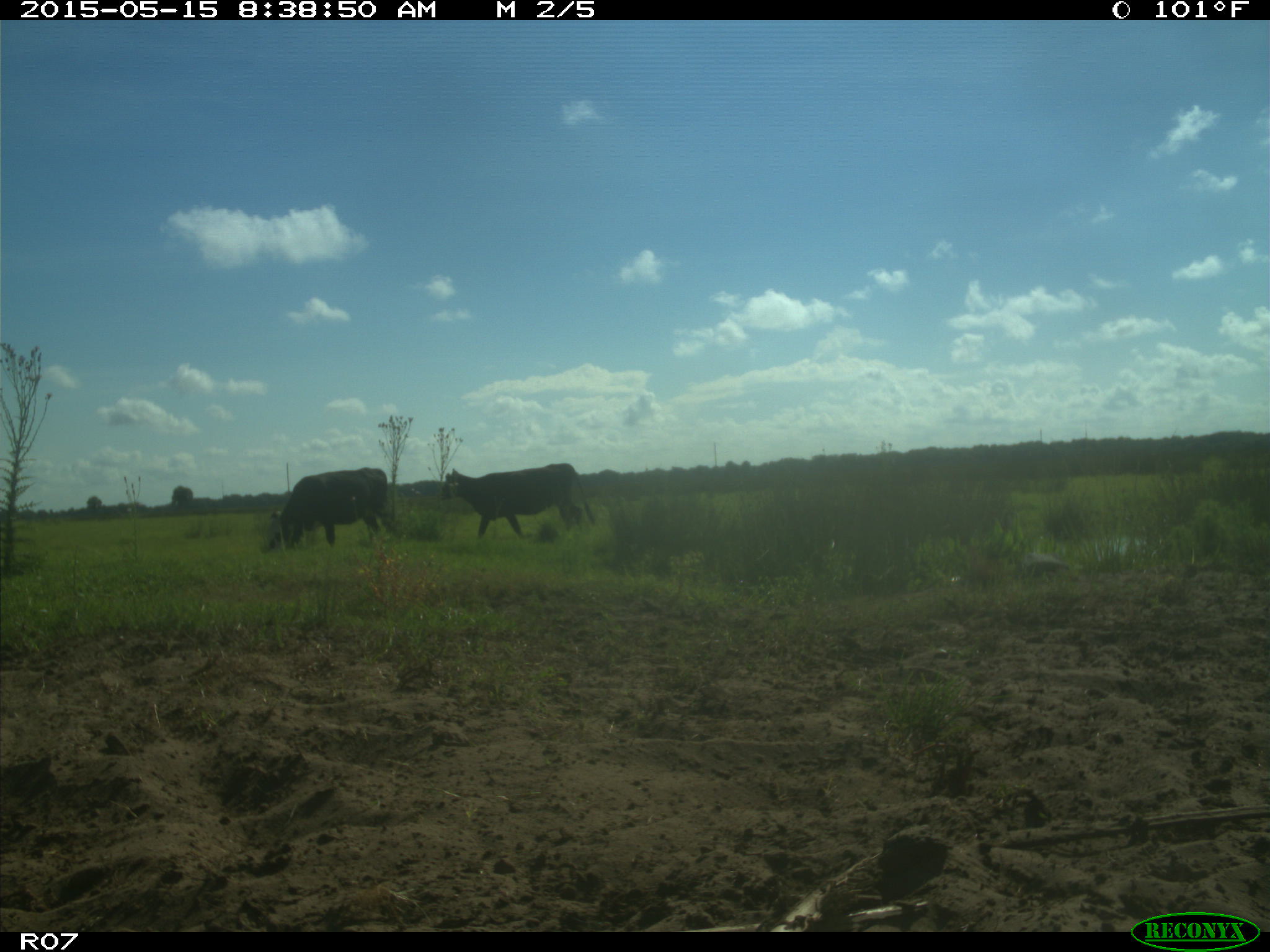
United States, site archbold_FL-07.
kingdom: Animalia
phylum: Chordata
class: Mammalia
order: Artiodactyla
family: Bovidae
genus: Bos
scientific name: Bos taurus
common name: domestic cow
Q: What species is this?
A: Bos taurus (domestic cow).